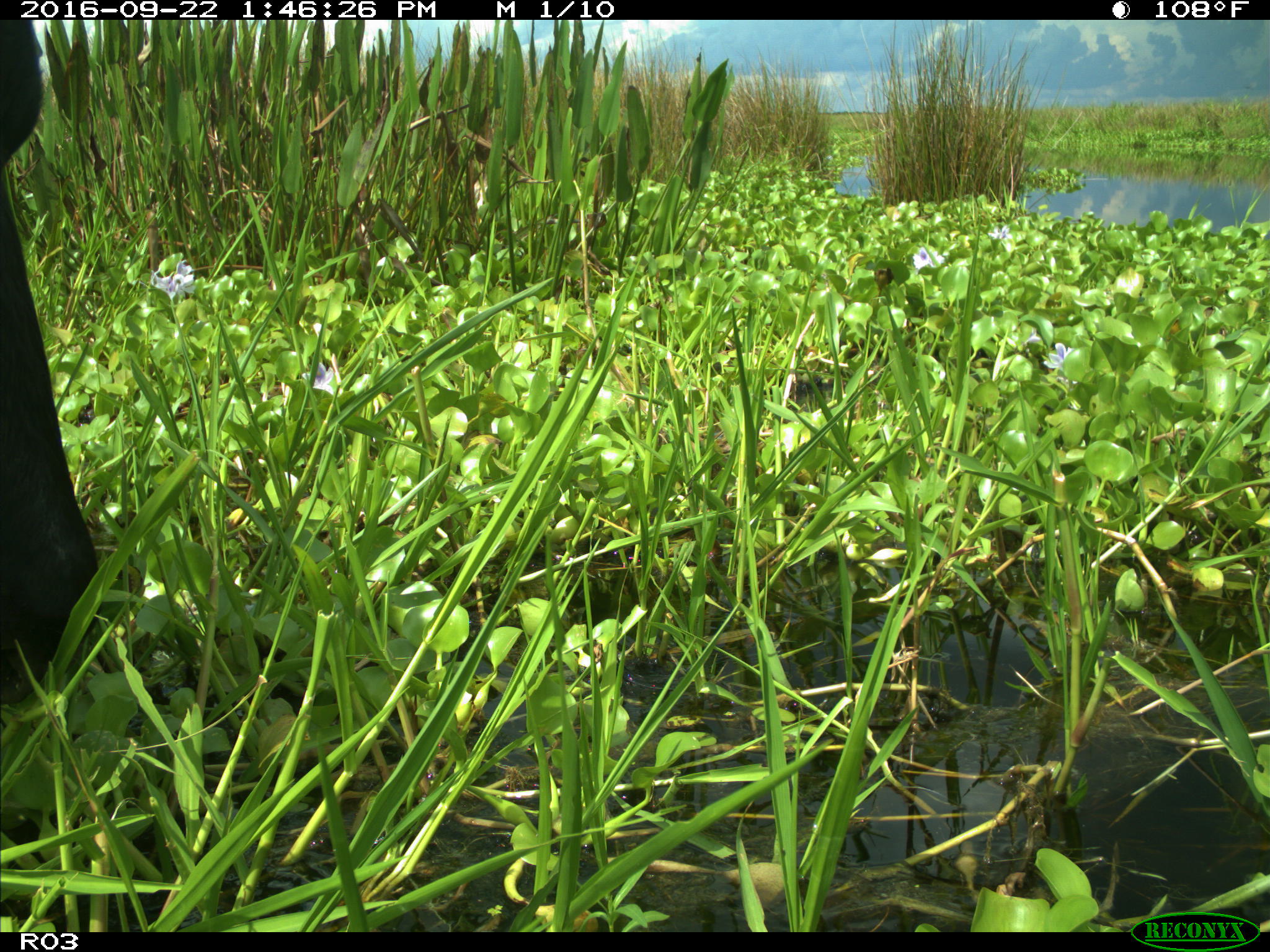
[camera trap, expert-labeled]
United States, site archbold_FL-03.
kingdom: Animalia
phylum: Chordata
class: Mammalia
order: Artiodactyla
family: Bovidae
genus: Bos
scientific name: Bos taurus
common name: domestic cow